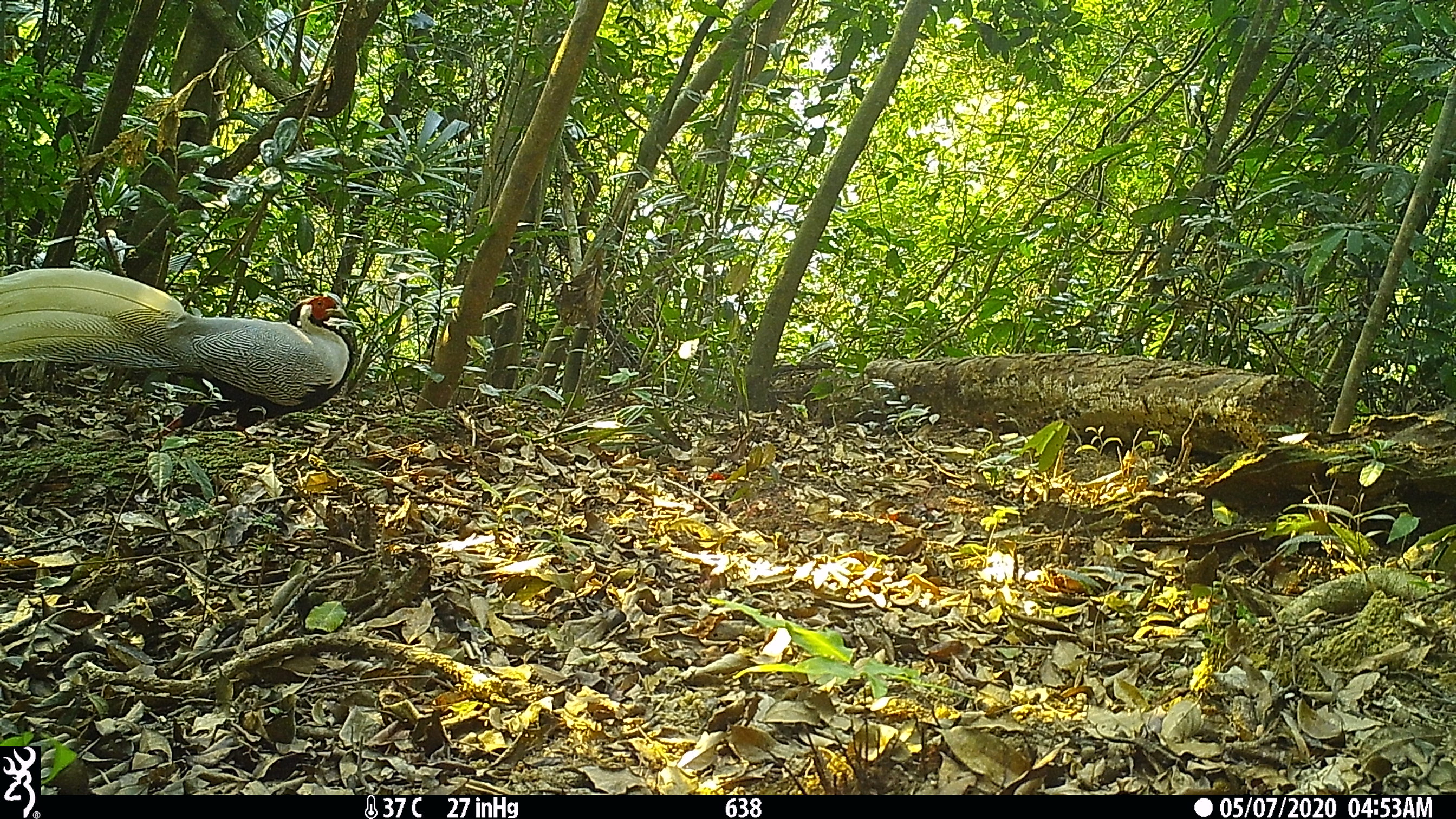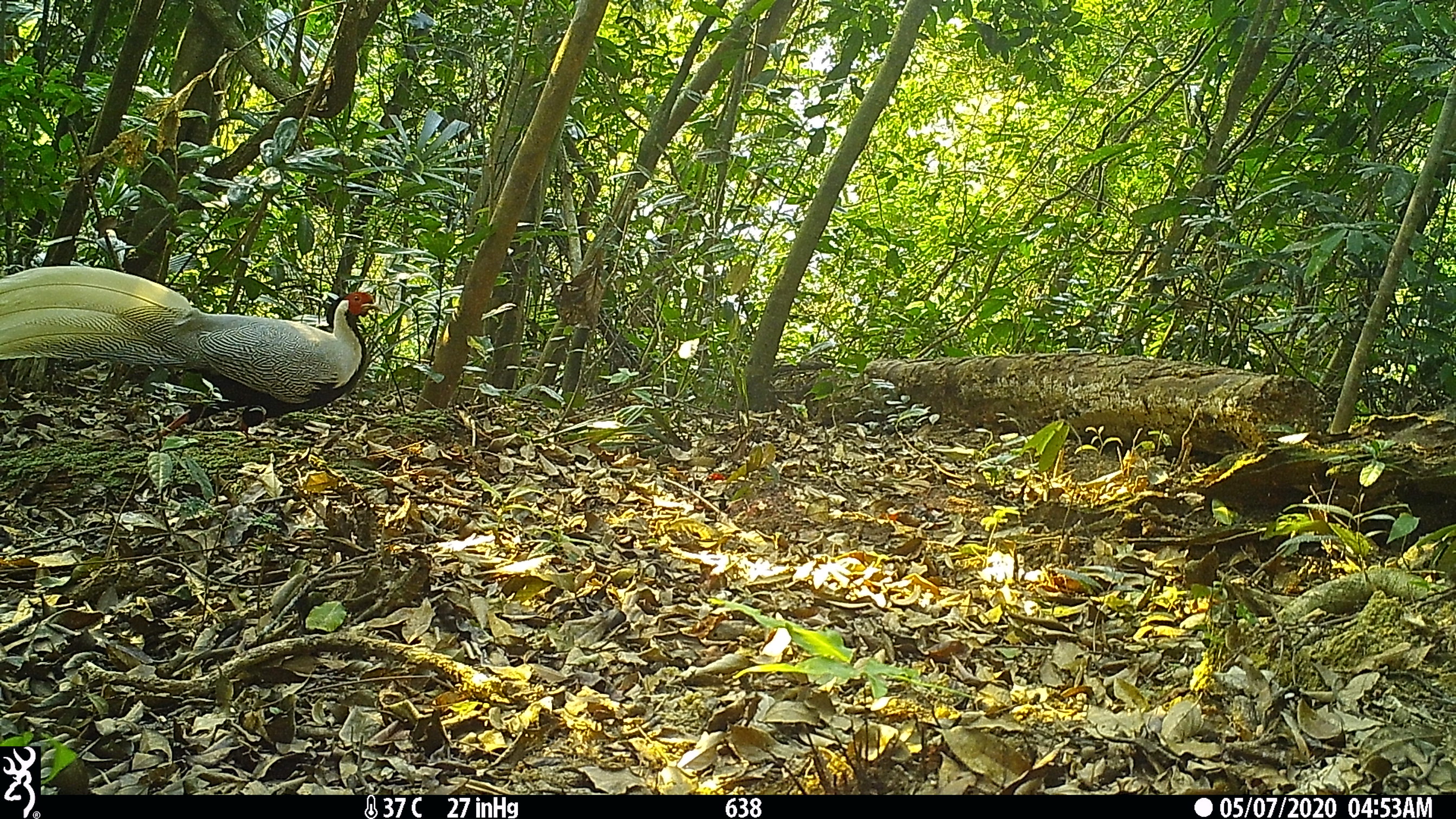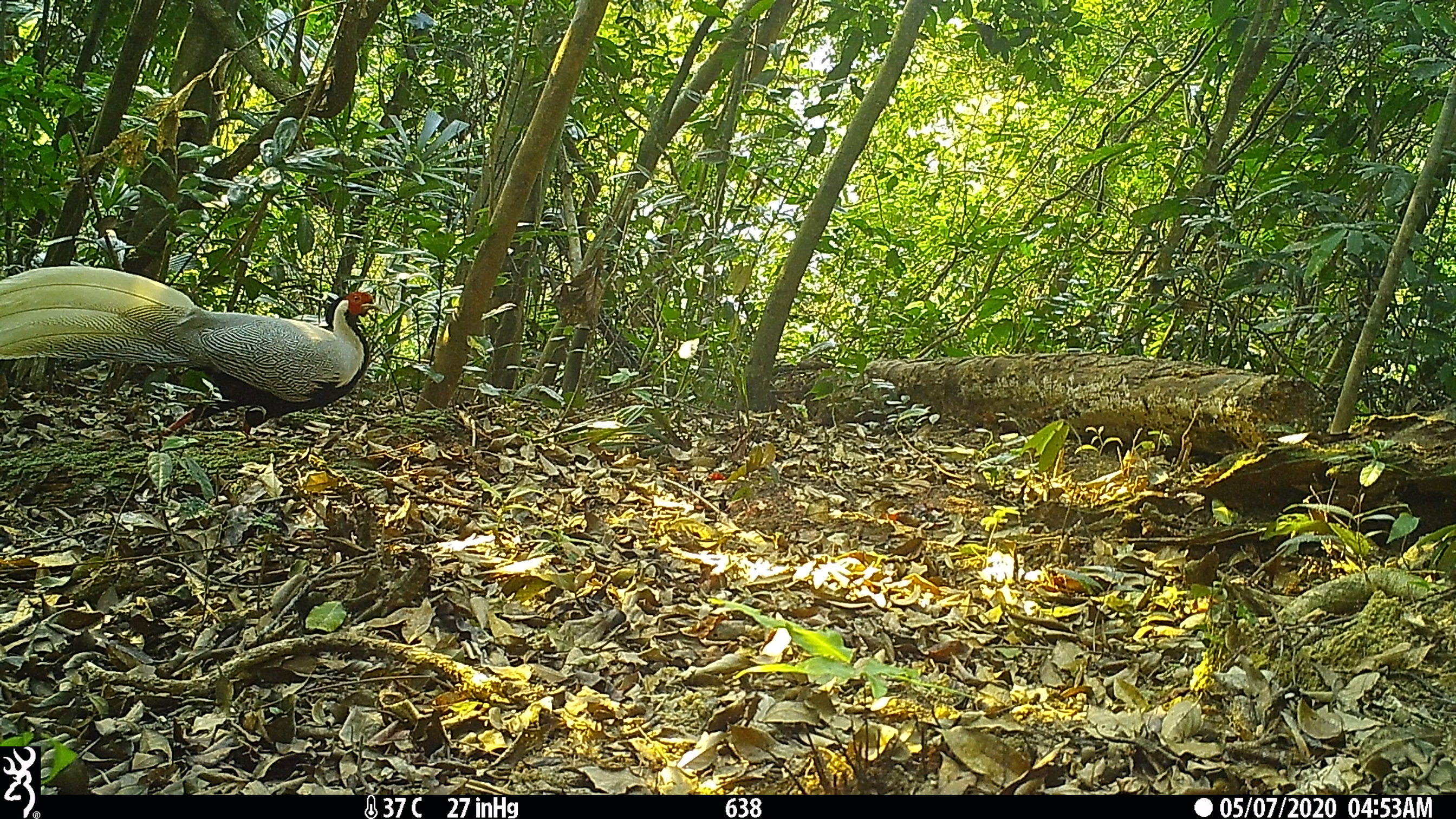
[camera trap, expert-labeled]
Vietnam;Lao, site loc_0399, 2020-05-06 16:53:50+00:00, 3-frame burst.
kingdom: Animalia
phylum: Chordata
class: Aves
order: Galliformes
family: Phasianidae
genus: Lophura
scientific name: Lophura nycthemera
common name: silver pheasant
Silver pheasant (Lophura nycthemera). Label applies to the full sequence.